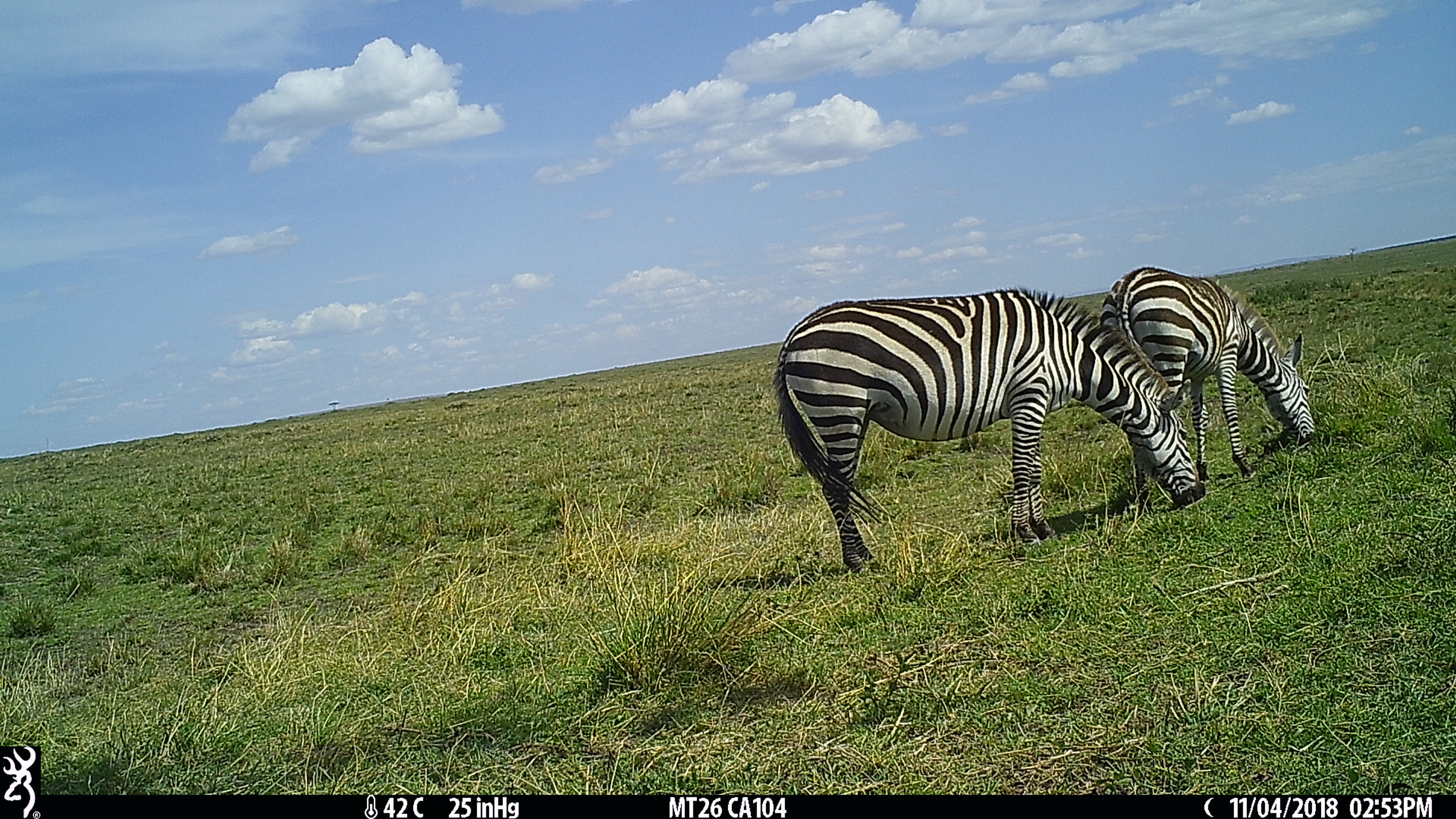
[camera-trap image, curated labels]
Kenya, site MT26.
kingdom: Animalia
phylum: Chordata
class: Mammalia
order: Perissodactyla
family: Equidae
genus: Equus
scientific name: Equus quagga burchellii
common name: burchell's zebra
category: zebra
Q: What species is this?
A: Zebra (burchell's zebra) (Equus quagga burchellii).